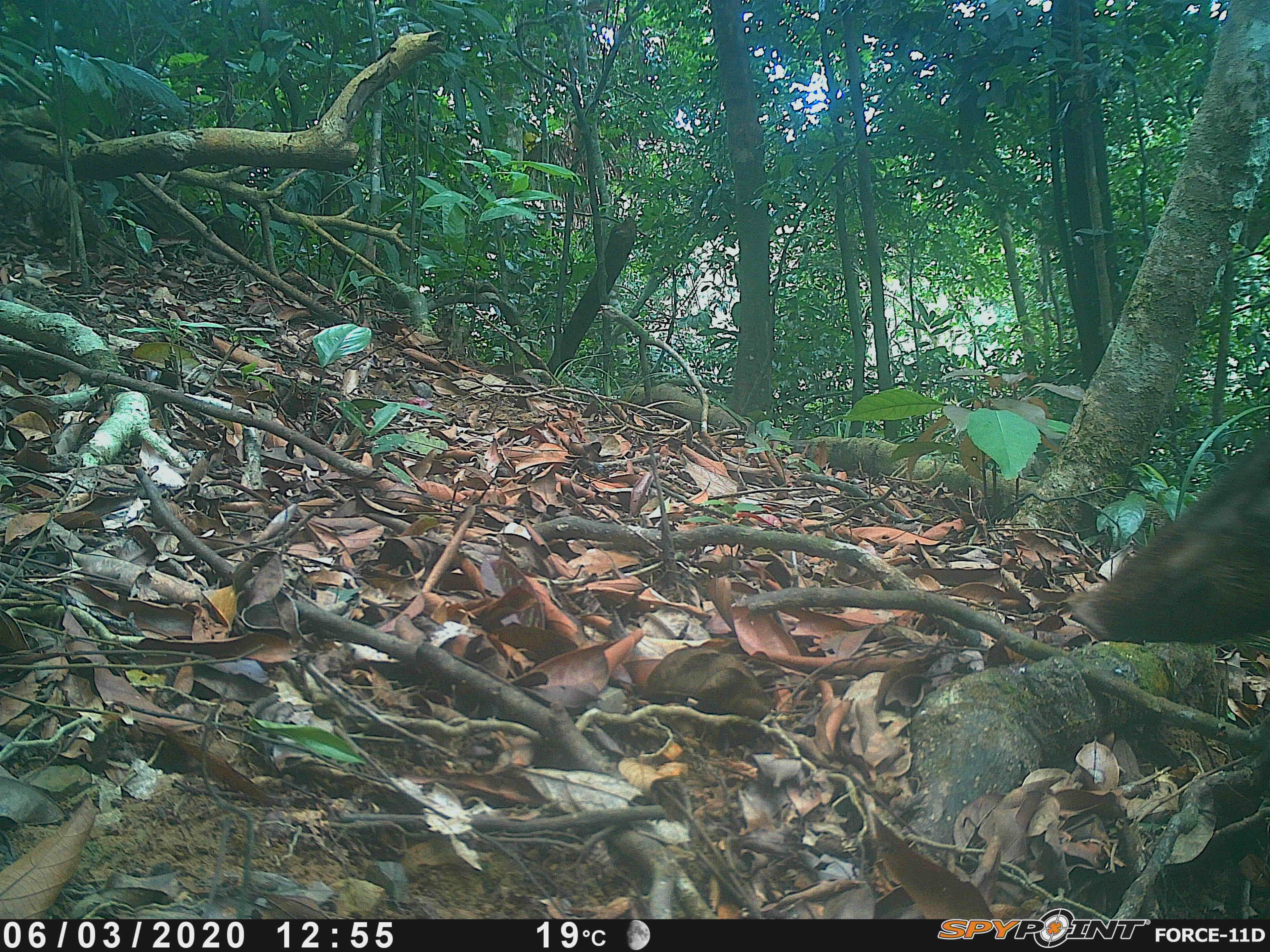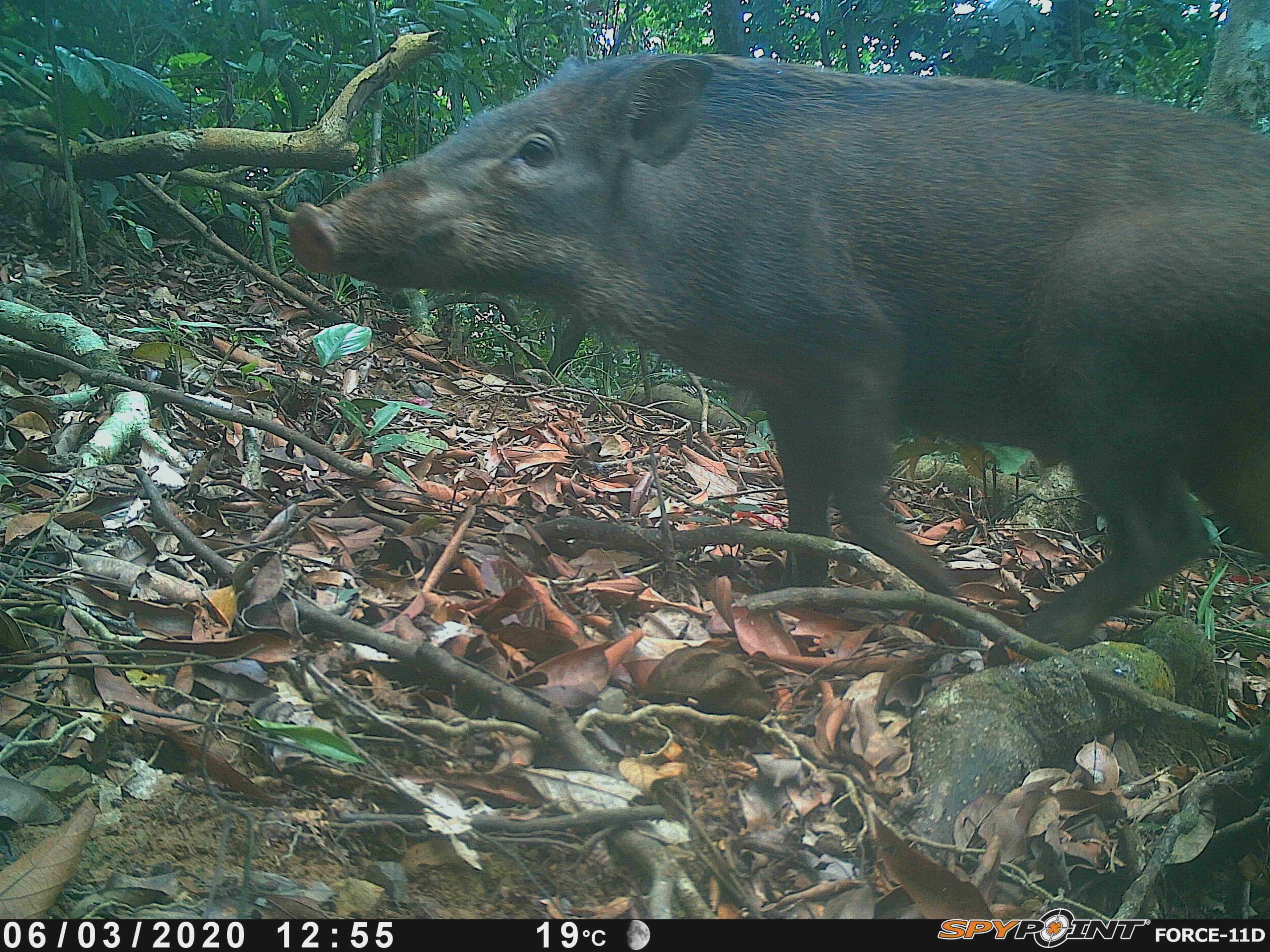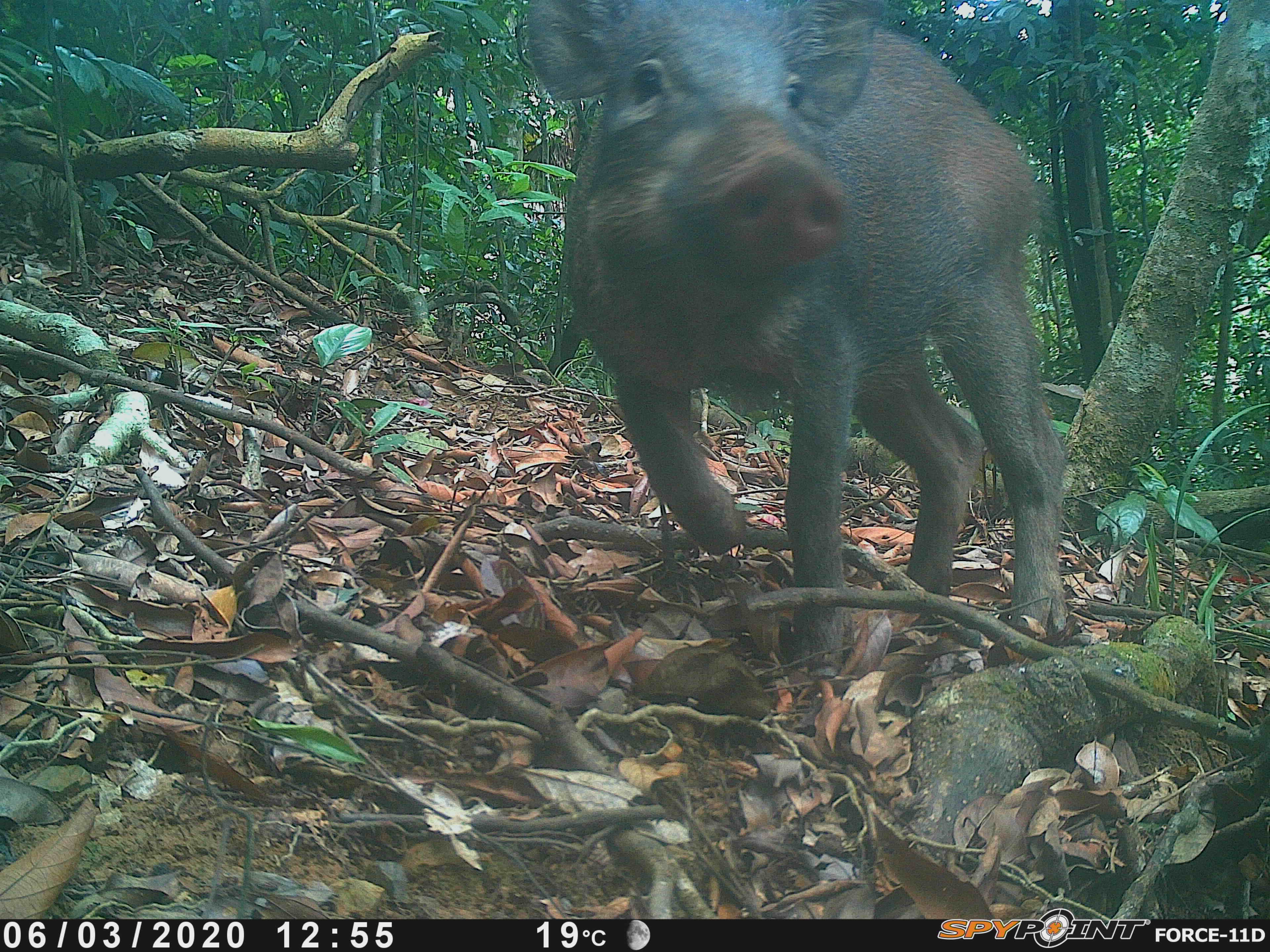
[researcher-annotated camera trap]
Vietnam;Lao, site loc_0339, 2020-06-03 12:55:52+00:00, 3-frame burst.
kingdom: Animalia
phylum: Chordata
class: Mammalia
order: Artiodactyla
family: Suidae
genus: Sus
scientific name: Sus scrofa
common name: eurasian wild pig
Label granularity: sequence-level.